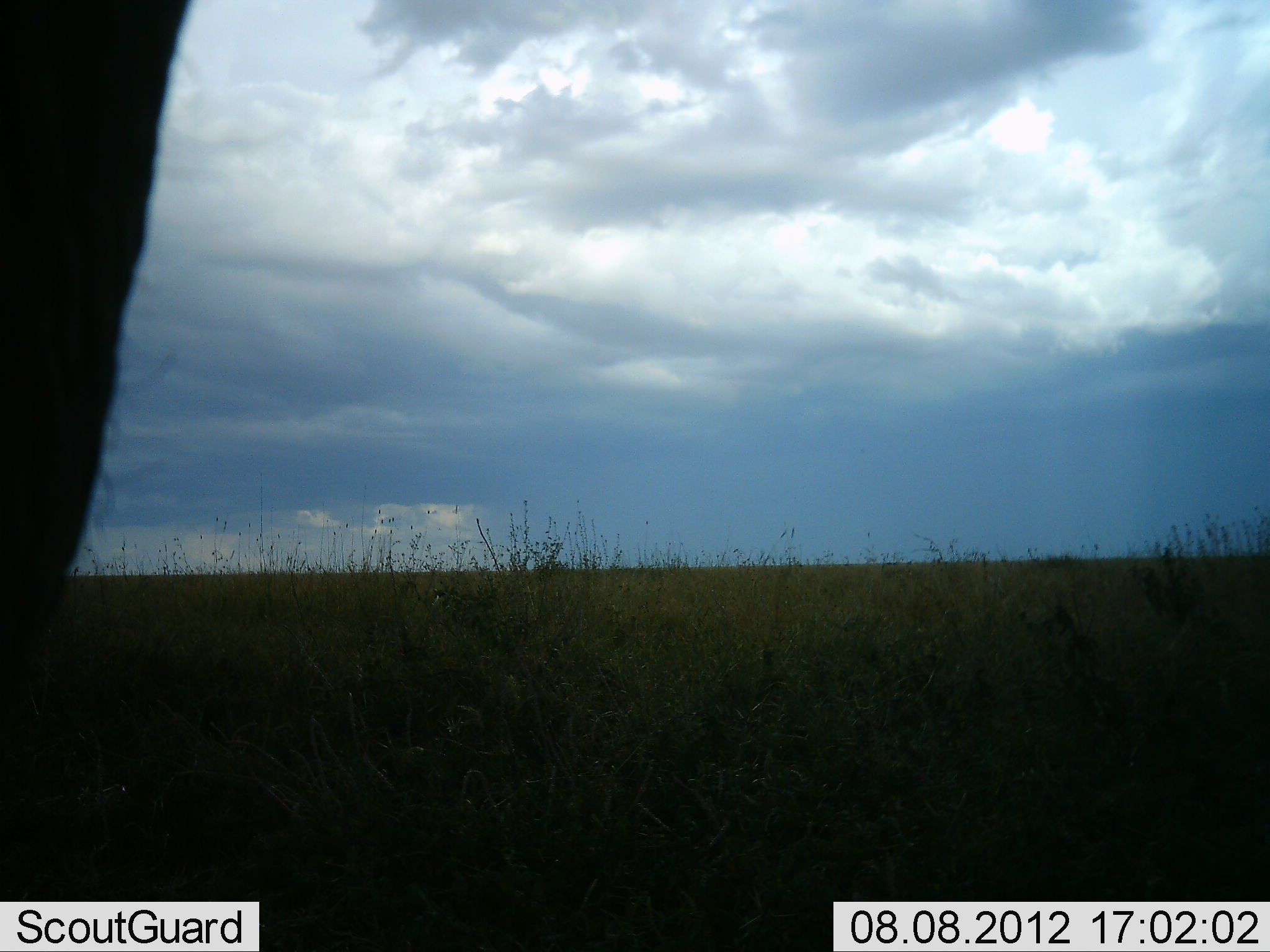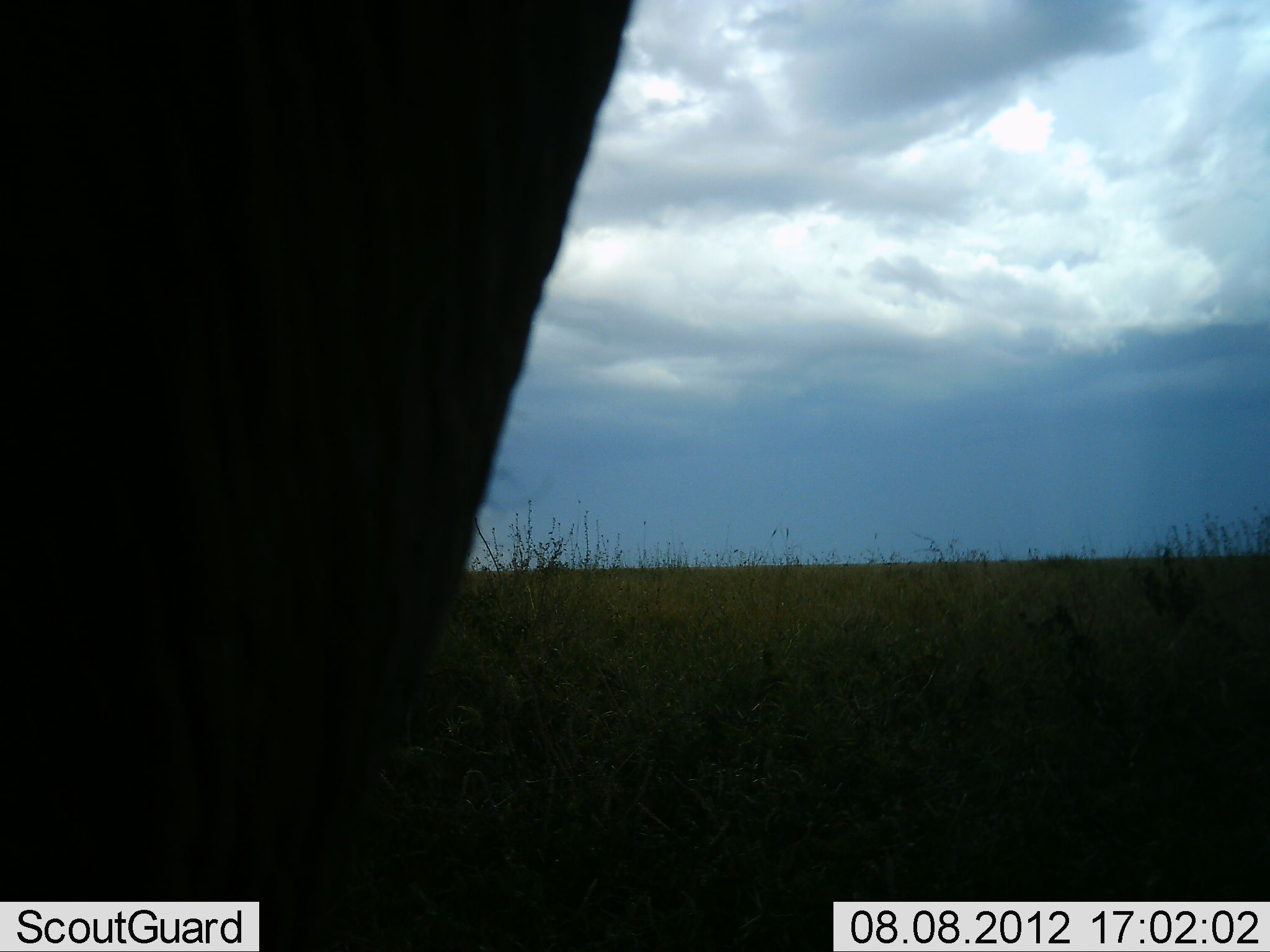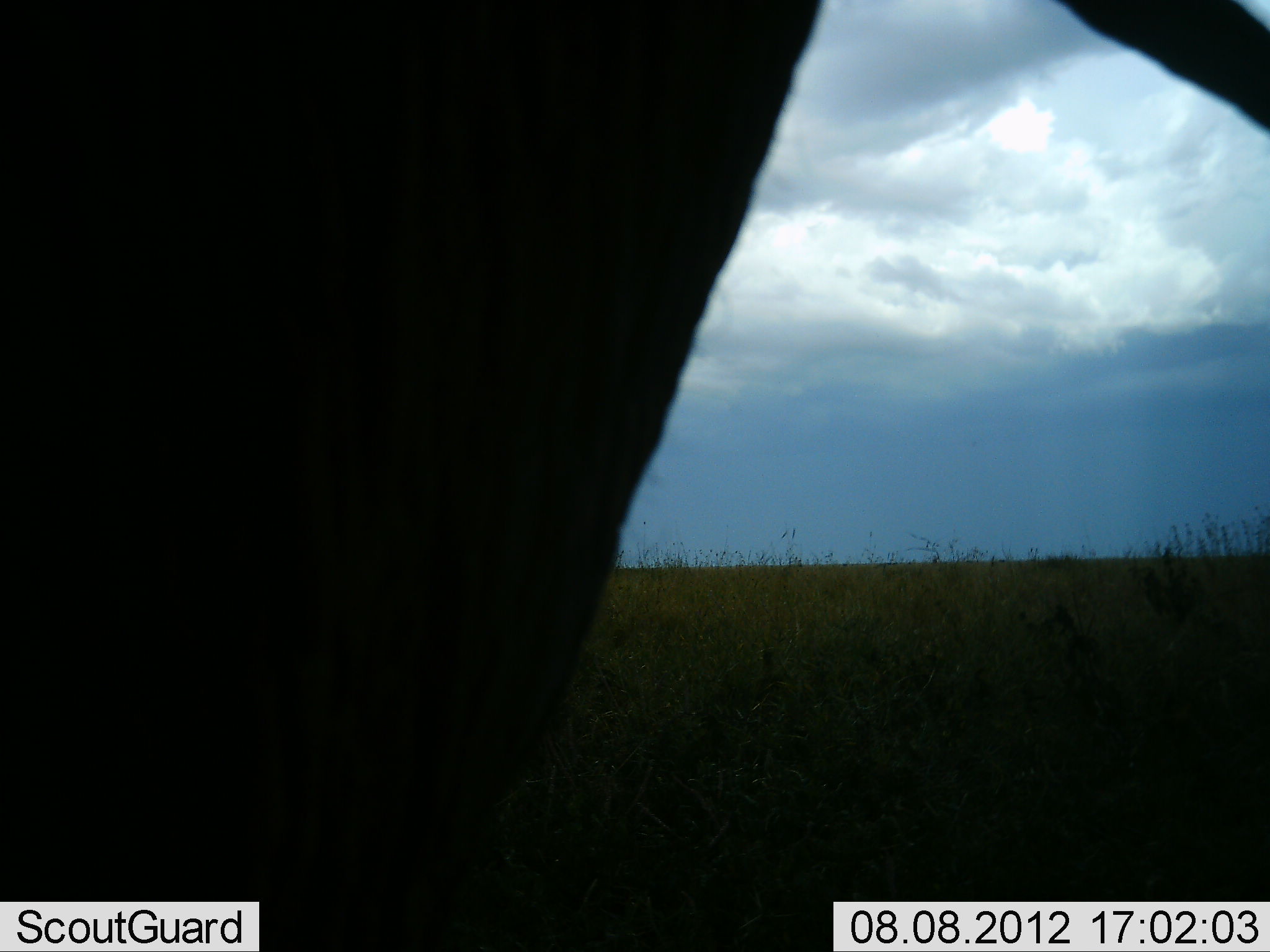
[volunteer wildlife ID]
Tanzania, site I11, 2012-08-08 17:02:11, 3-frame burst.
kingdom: Animalia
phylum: Chordata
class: Mammalia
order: Proboscidea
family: Elephantidae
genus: Loxodonta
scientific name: Loxodonta africana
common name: african bush elephant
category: elephant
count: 1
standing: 40%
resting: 0%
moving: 60%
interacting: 10%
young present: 0%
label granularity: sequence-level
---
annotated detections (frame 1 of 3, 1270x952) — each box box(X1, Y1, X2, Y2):
animal: box(1, 0, 197, 788)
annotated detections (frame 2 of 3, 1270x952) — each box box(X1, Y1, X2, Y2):
animal: box(1, 1, 638, 952)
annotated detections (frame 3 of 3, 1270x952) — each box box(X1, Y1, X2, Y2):
animal: box(1, 2, 1270, 951)